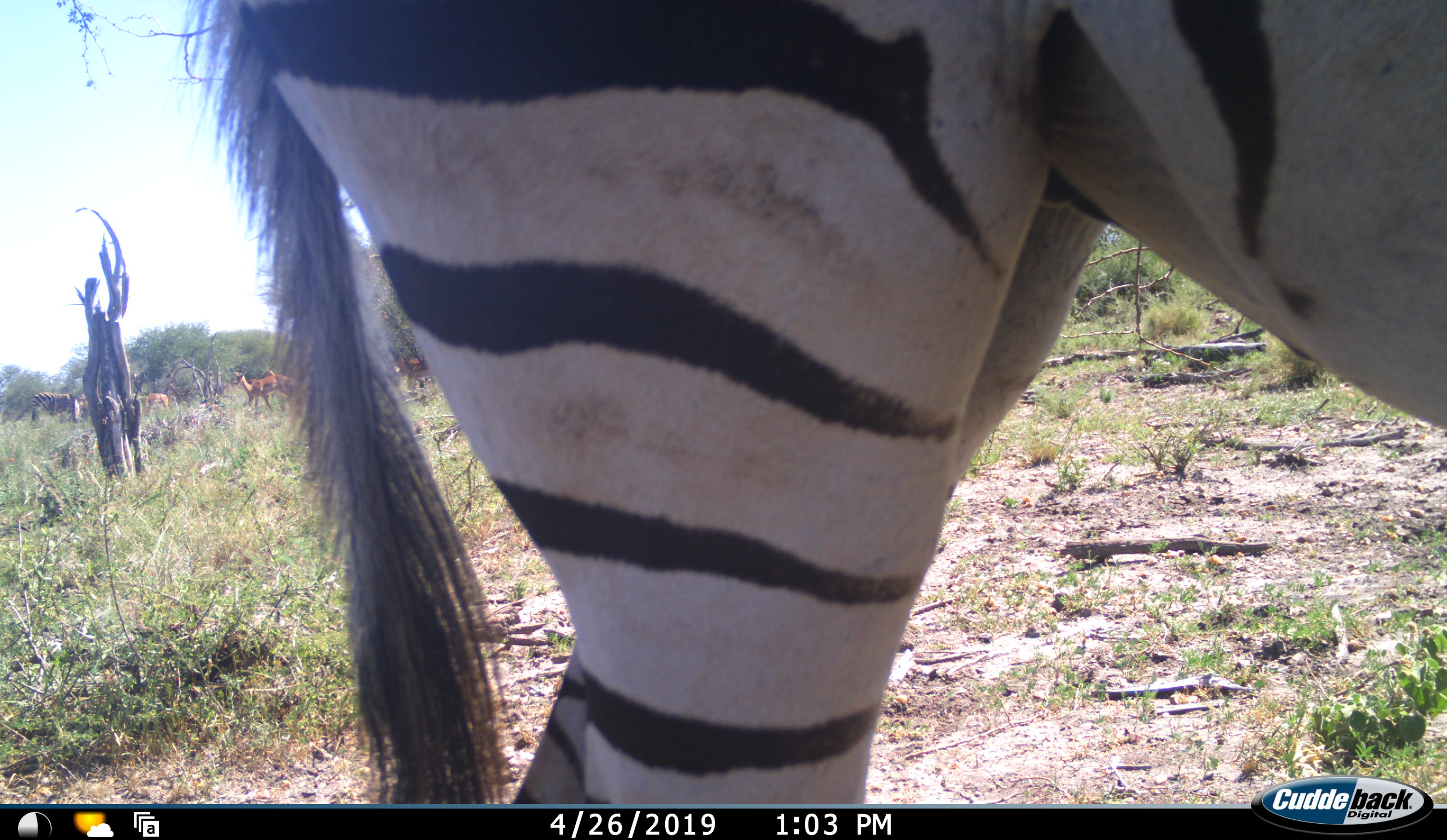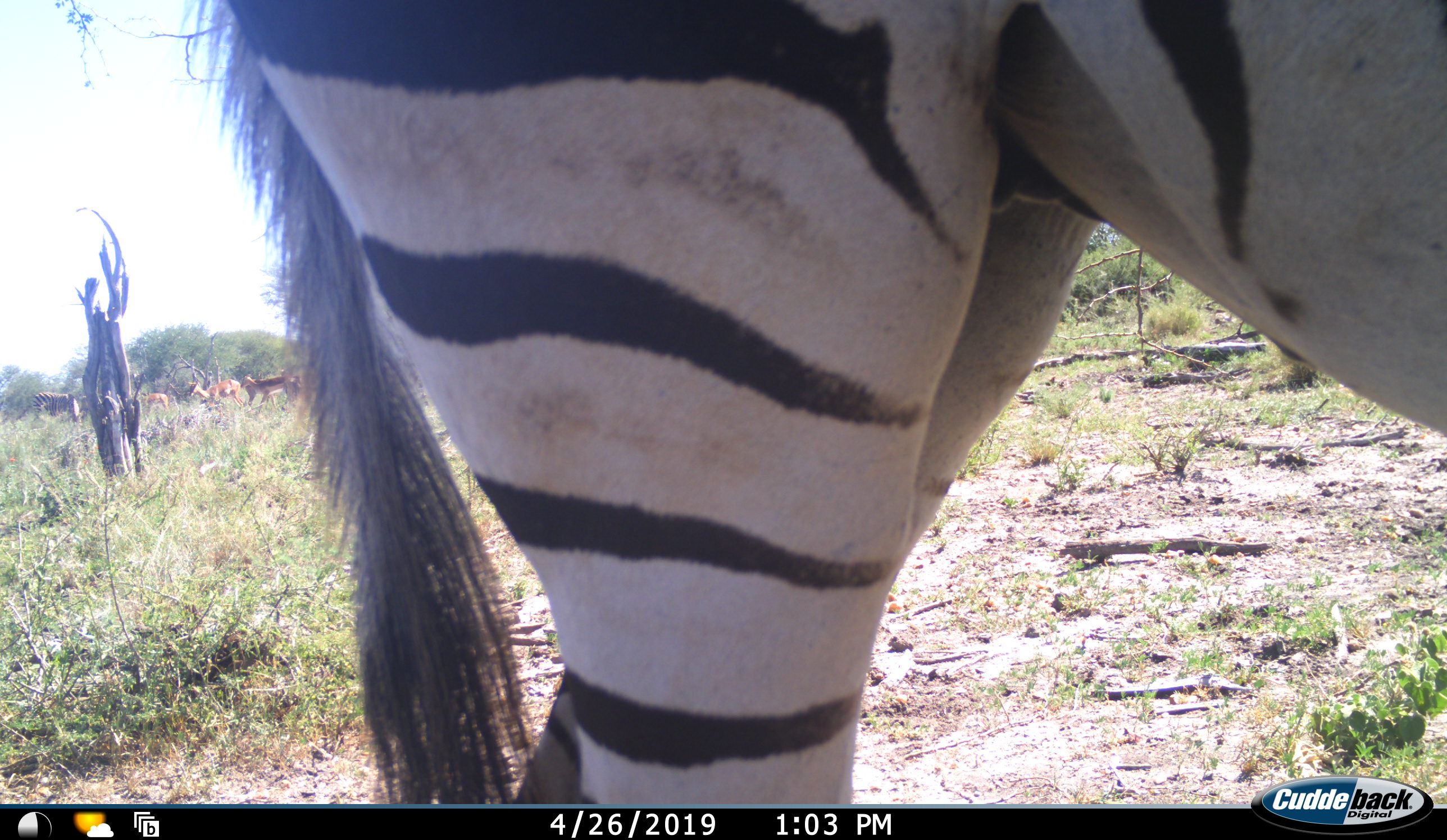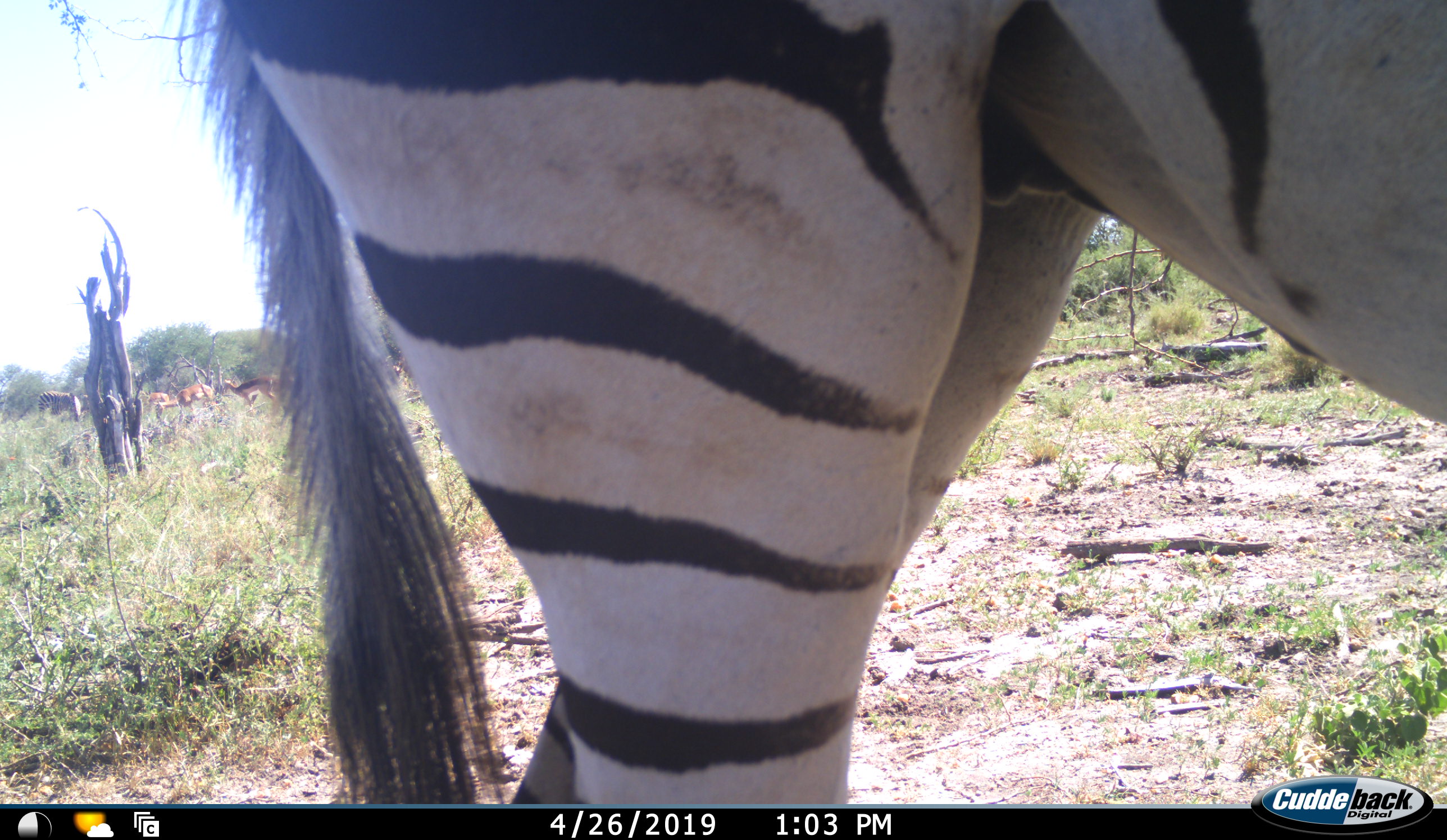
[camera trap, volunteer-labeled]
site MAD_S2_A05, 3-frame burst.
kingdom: Animalia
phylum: Chordata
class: Mammalia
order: Perissodactyla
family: Equidae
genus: Equus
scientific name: Equus quagga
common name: plains zebra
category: zebraplains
Zebraplains (plains zebra) (Equus quagga), count 2. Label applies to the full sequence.